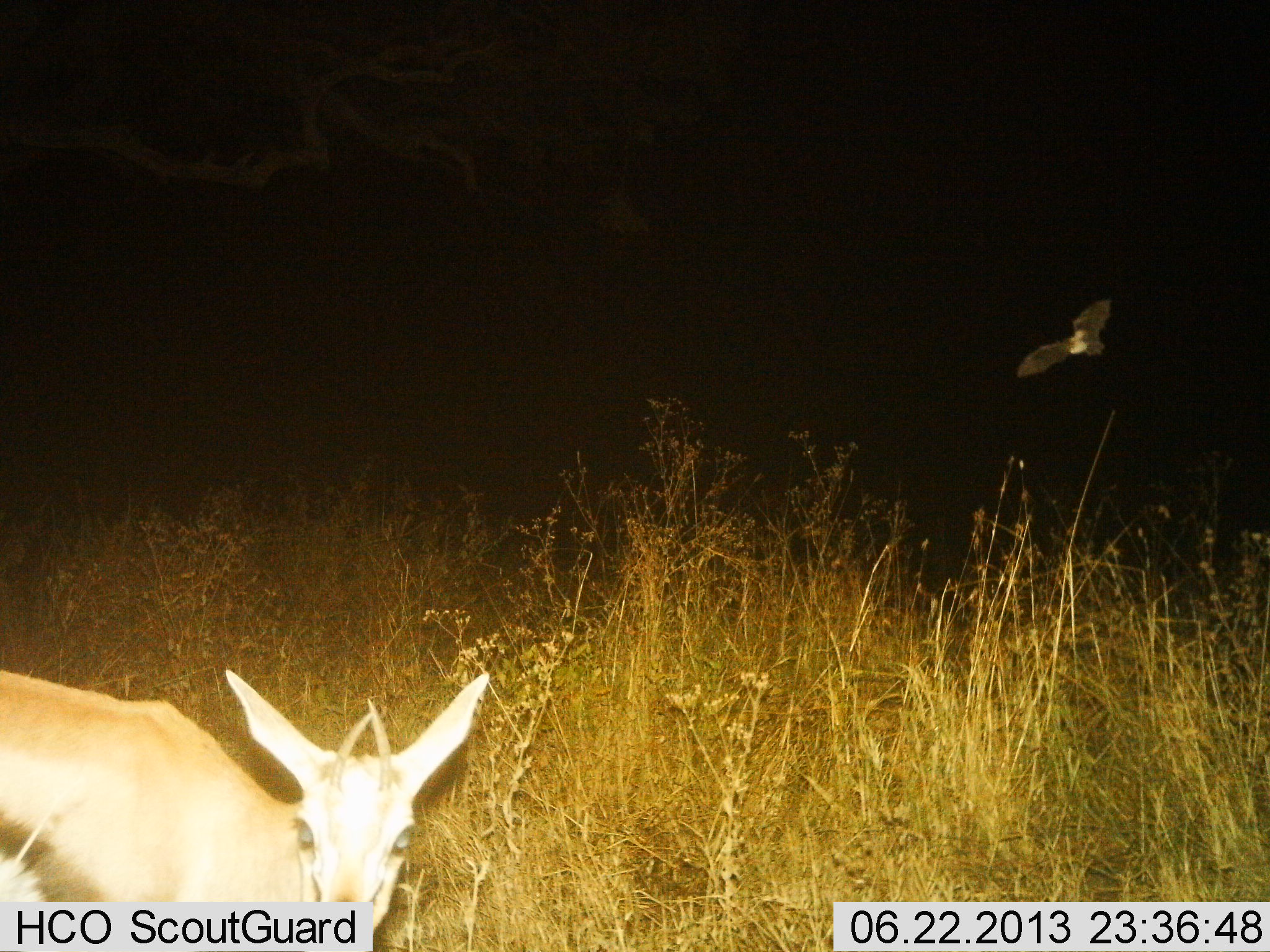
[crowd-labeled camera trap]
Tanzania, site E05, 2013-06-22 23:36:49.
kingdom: Animalia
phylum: Chordata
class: Mammalia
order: Artiodactyla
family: Bovidae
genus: Eudorcas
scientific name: Eudorcas thomsonii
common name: thomson's gazelle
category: gazellethomsons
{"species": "gazellethomsons (thomson's gazelle) (Eudorcas thomsonii)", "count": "1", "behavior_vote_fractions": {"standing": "81%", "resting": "12%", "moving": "0%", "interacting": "6%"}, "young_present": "0%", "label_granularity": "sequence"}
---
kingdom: Animalia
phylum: Chordata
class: Aves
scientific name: Aves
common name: bird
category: otherbird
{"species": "otherbird (bird) (Aves)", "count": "1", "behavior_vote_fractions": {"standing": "0%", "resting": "0%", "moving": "100%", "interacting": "0%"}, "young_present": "0%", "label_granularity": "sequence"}